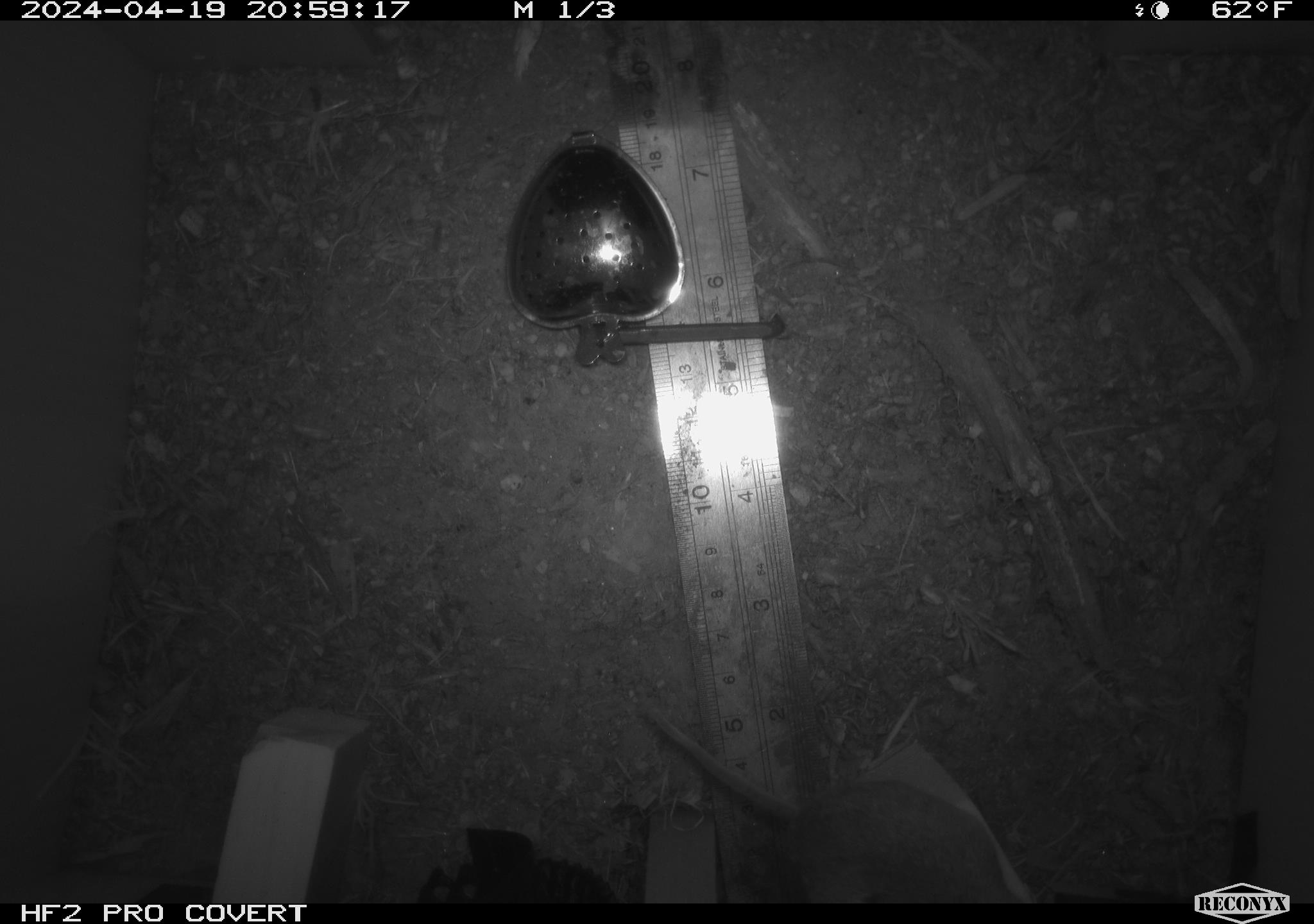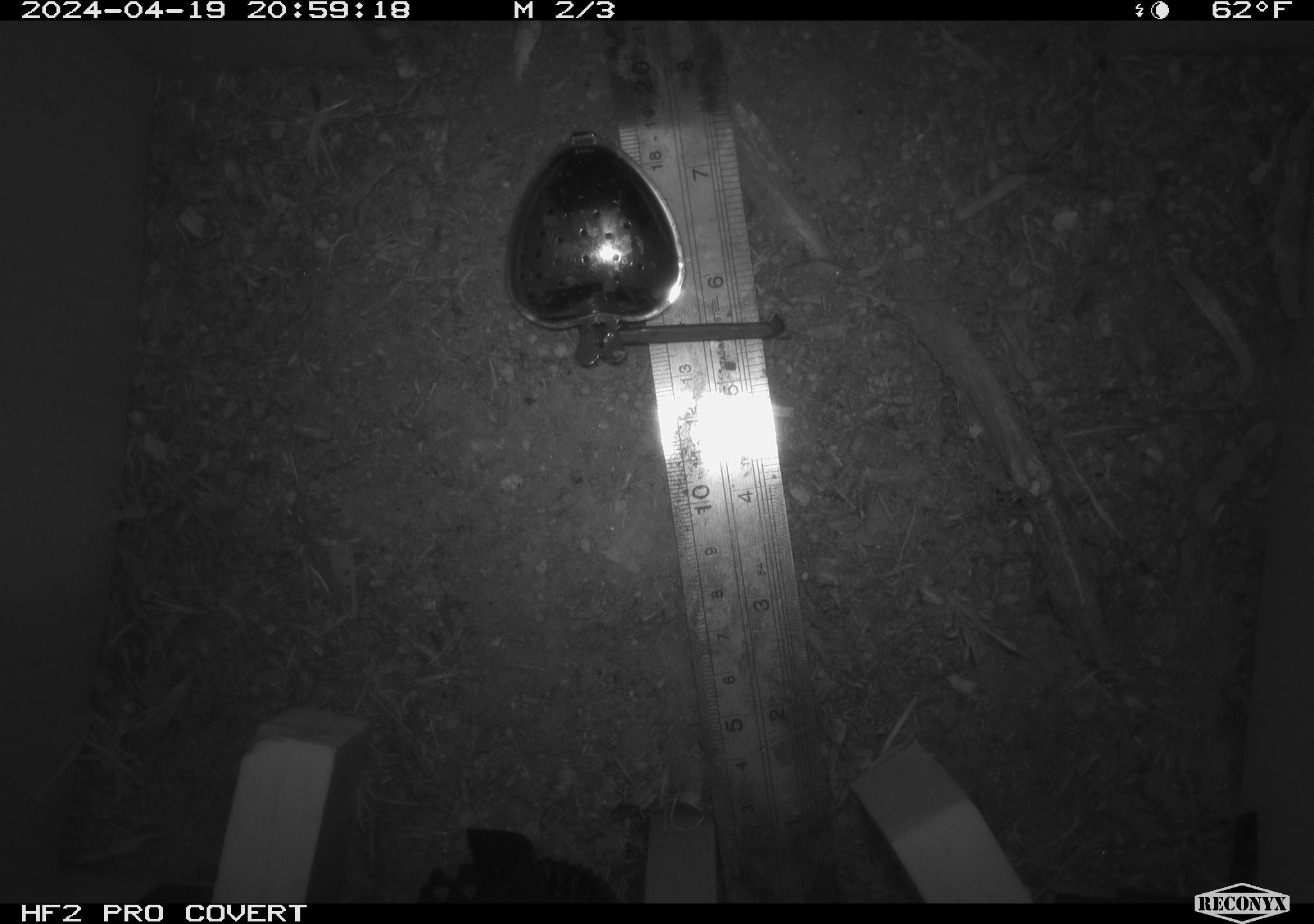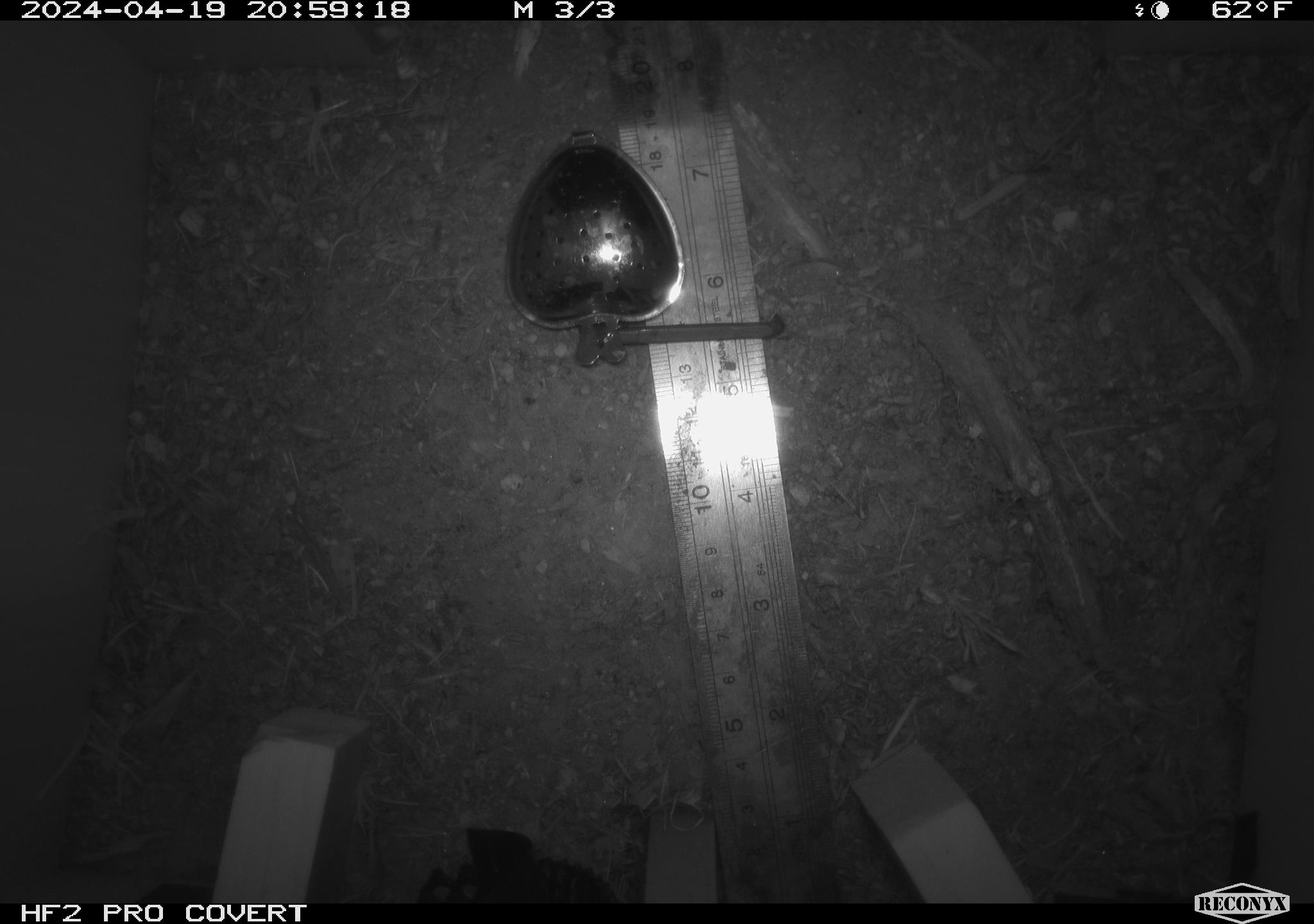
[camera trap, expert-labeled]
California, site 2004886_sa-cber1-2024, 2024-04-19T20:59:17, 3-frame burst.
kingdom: Animalia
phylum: Chordata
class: Mammalia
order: Rodentia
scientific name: Rodentia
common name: mouse species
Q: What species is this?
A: Mouse species (Rodentia).